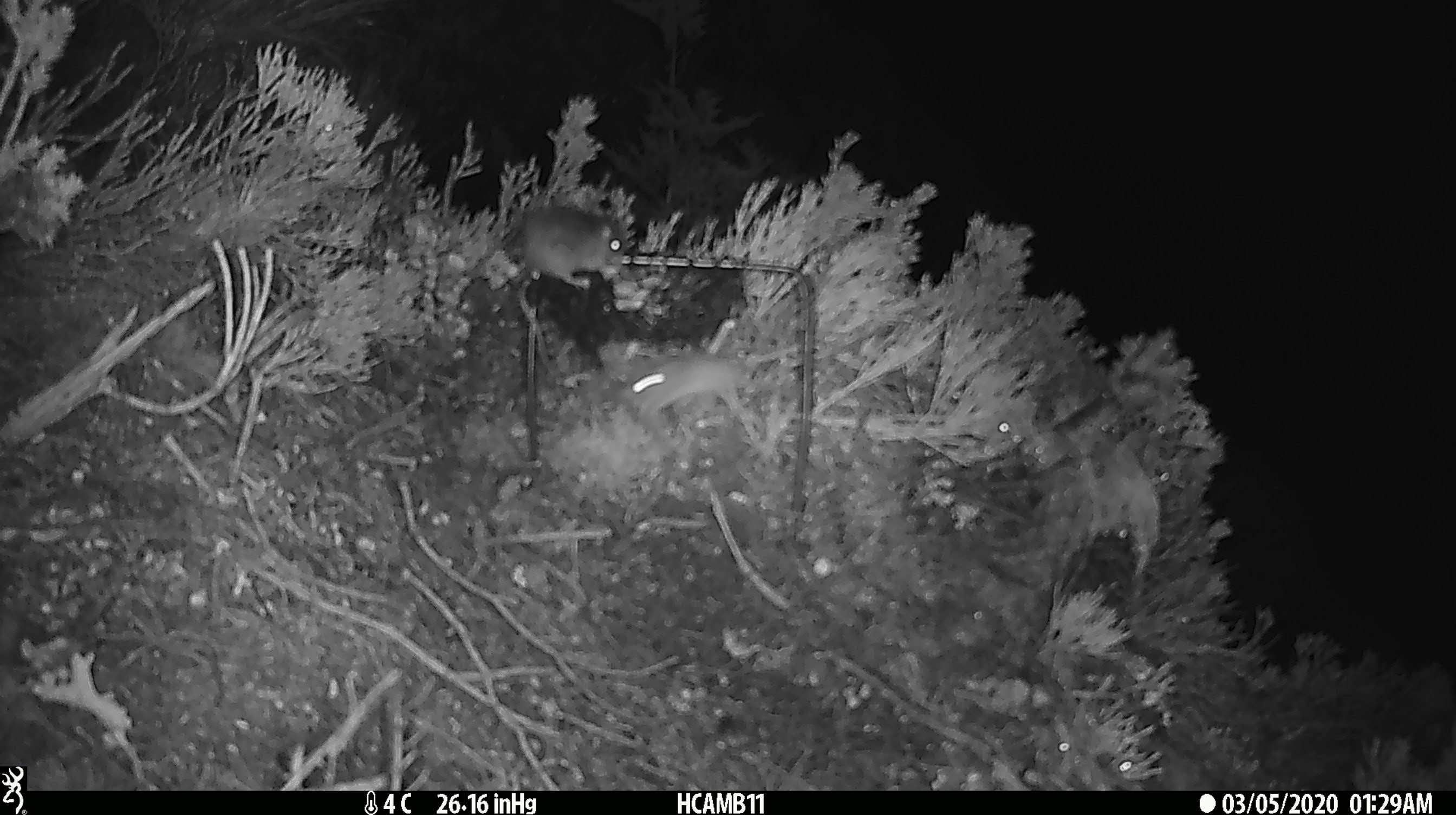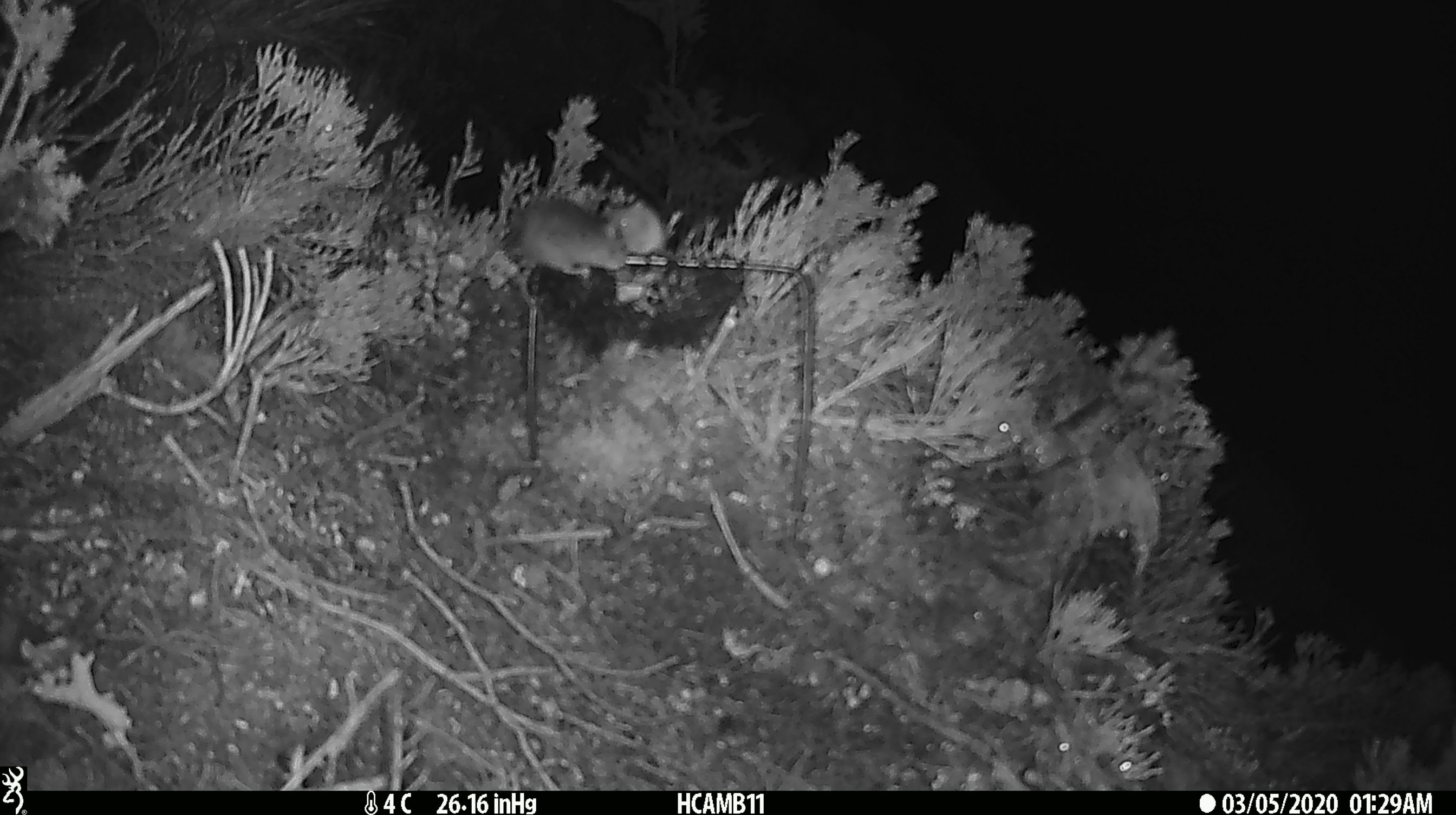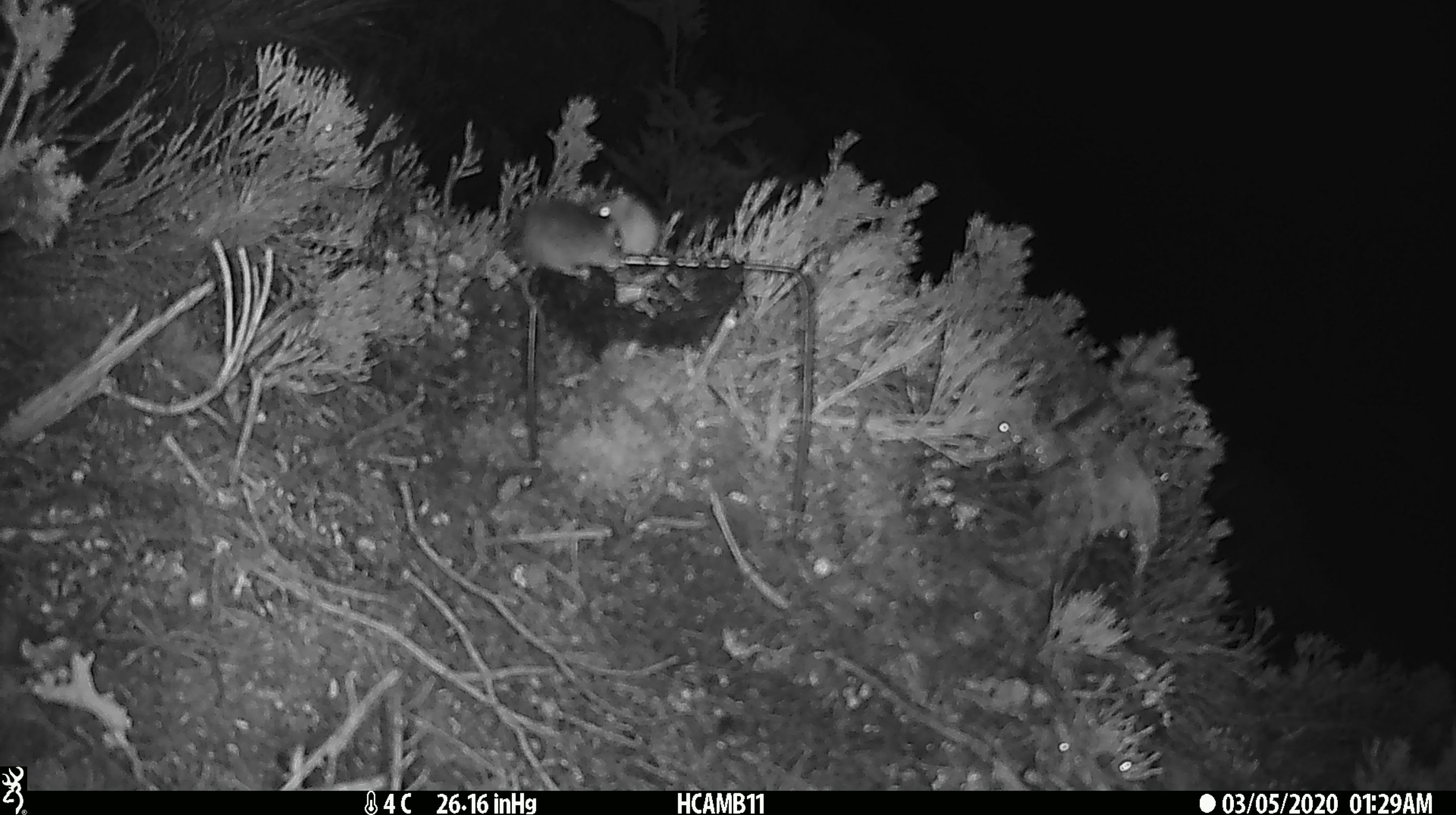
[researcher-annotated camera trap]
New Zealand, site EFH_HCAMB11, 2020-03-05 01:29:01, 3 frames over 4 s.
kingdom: Animalia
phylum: Chordata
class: Mammalia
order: Rodentia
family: Muridae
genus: Mus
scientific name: Mus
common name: mouse